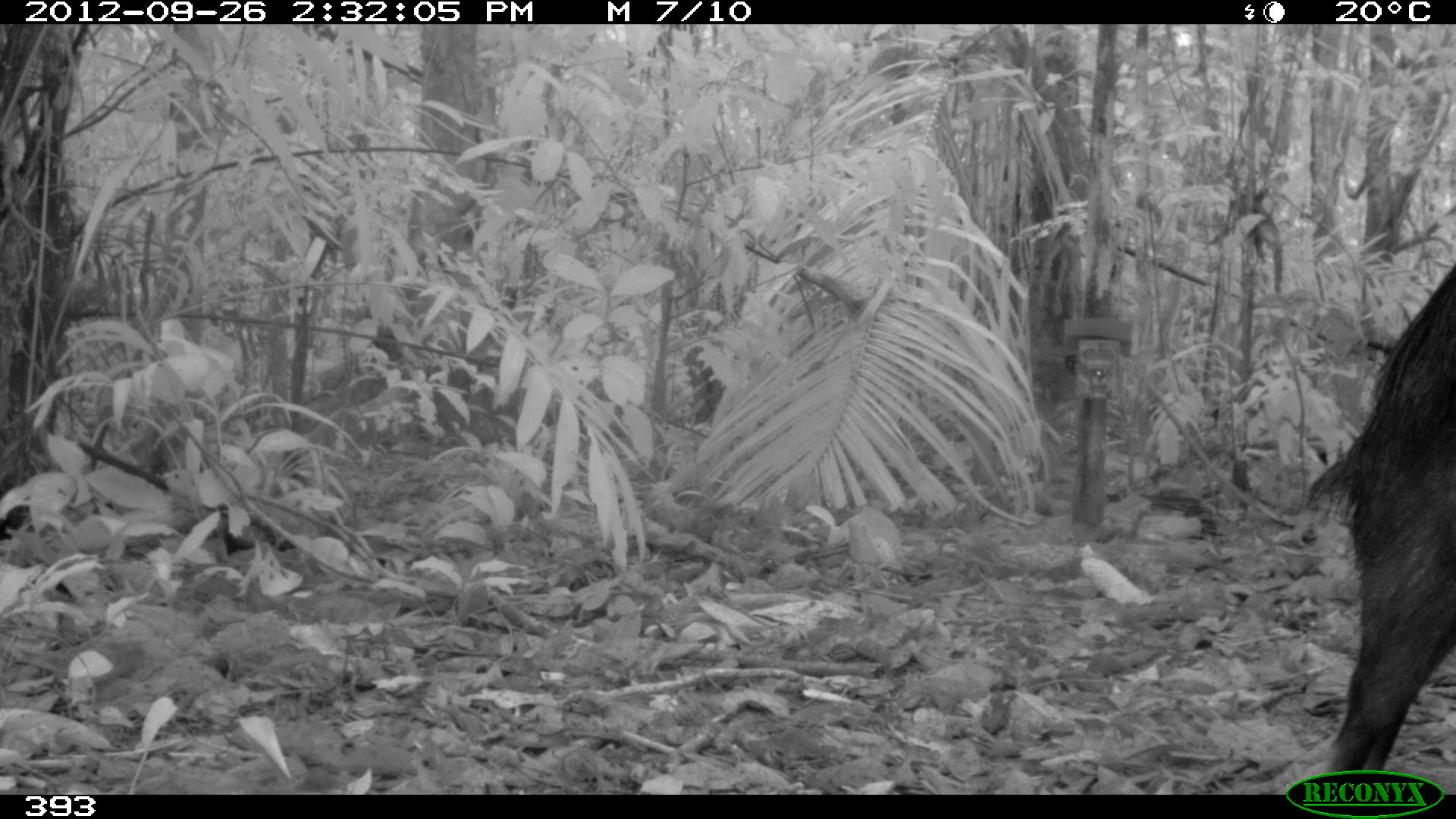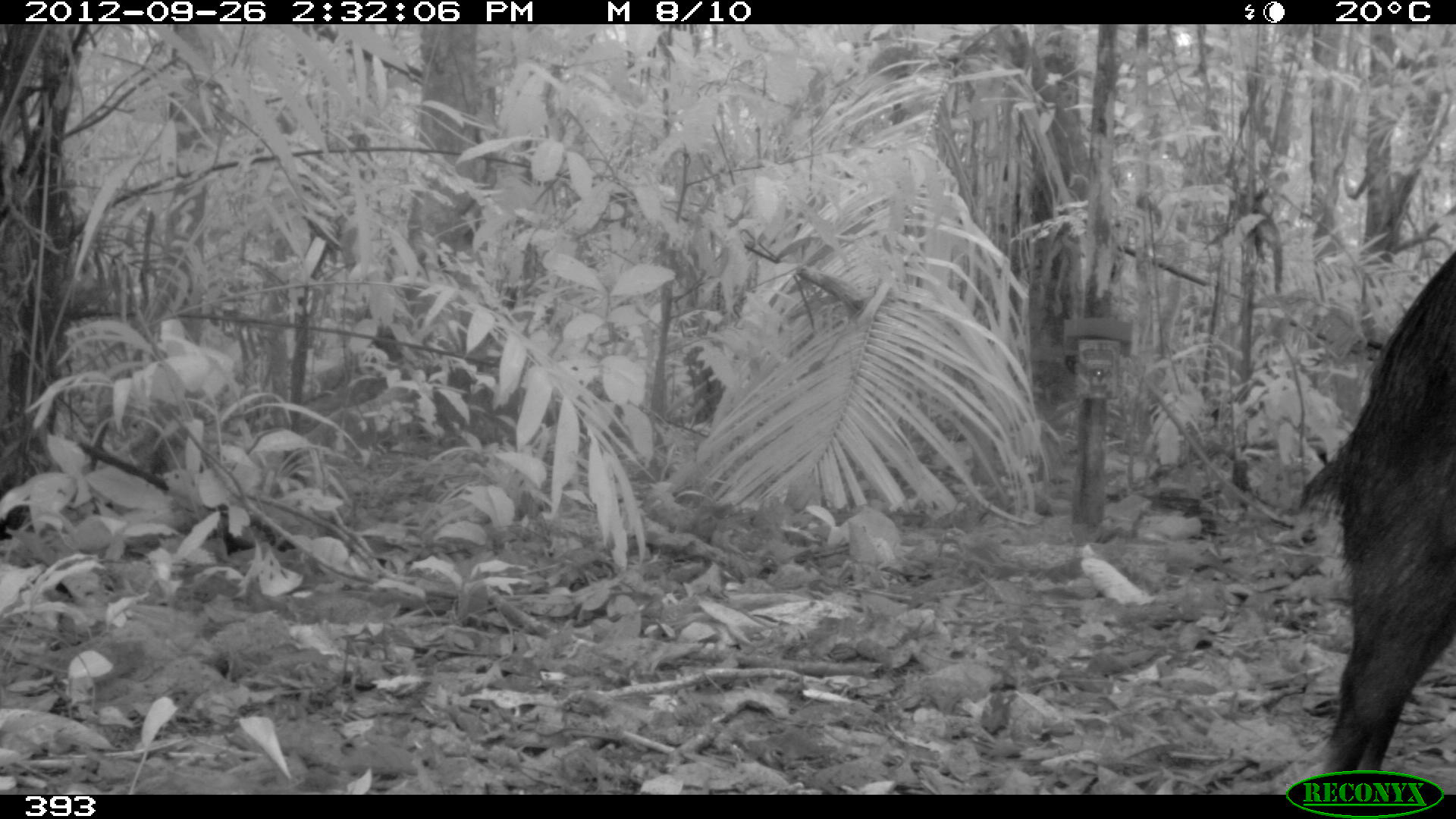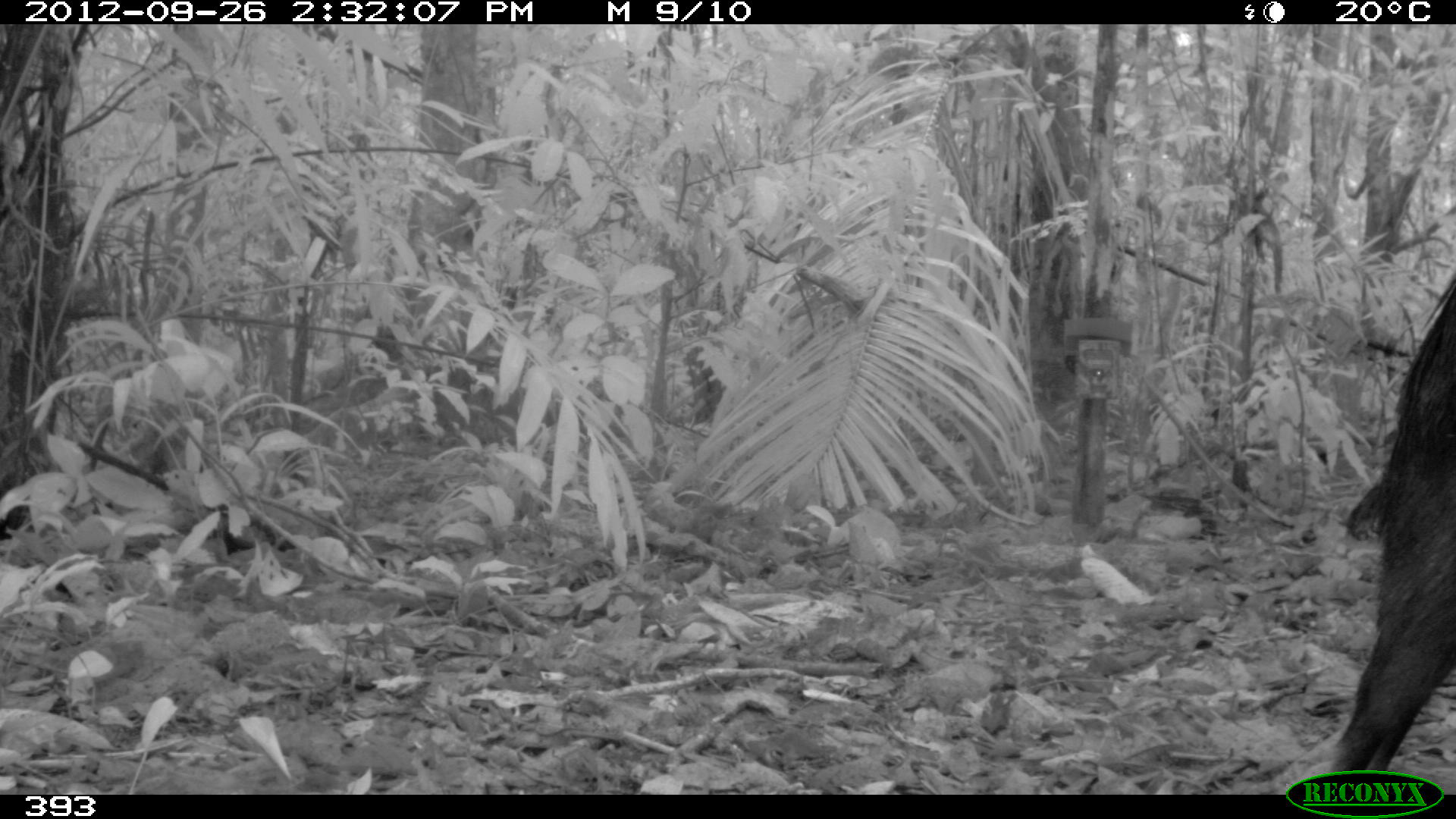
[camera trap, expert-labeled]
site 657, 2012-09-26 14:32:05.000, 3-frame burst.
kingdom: Animalia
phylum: Chordata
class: Mammalia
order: Artiodactyla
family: Tayassuidae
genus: Tayassu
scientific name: Tayassu pecari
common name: white-lipped peccary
Tayassu pecari (white-lipped peccary).